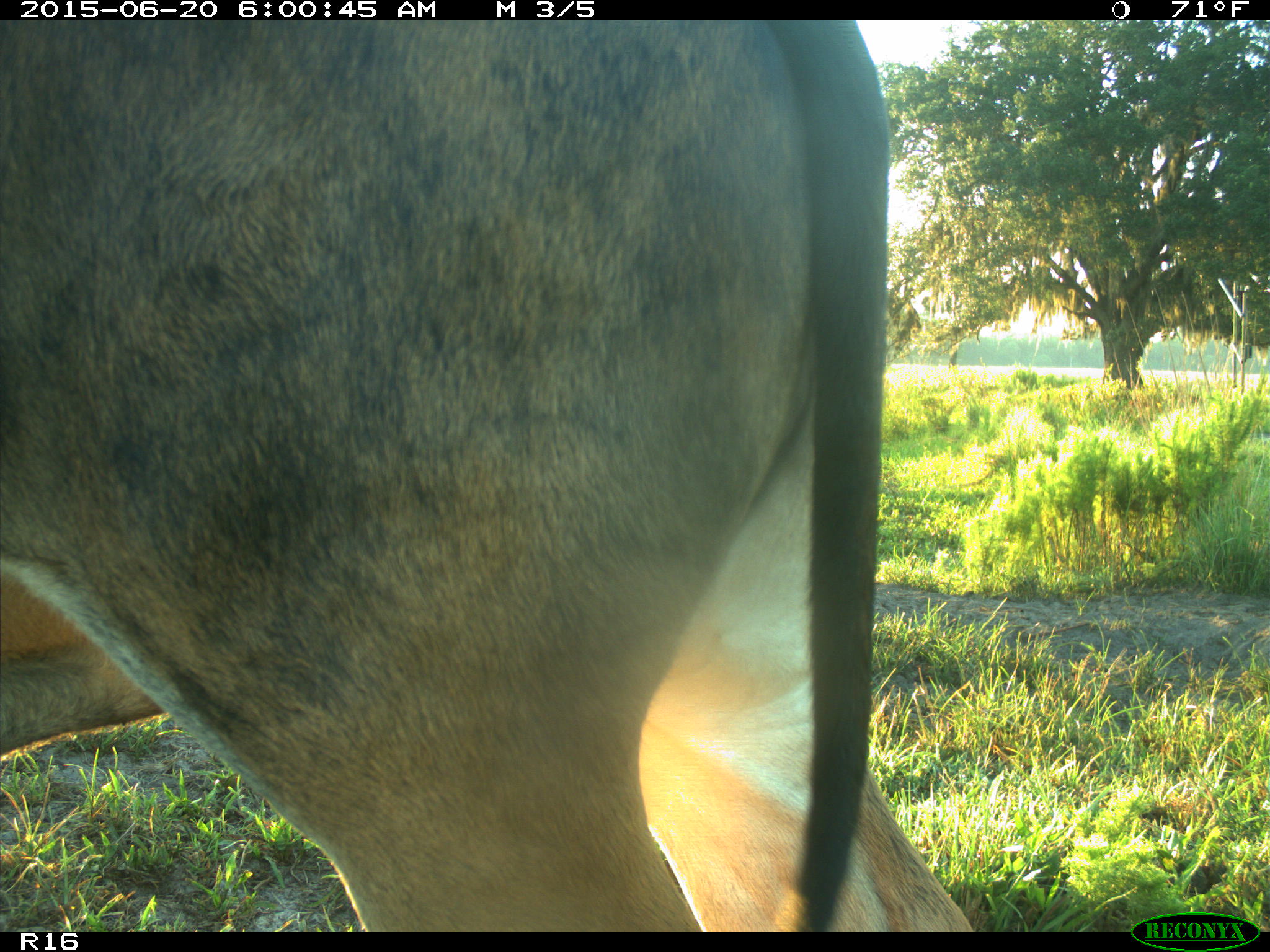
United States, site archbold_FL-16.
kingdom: Animalia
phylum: Chordata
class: Mammalia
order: Artiodactyla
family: Bovidae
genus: Bos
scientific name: Bos taurus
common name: domestic cow